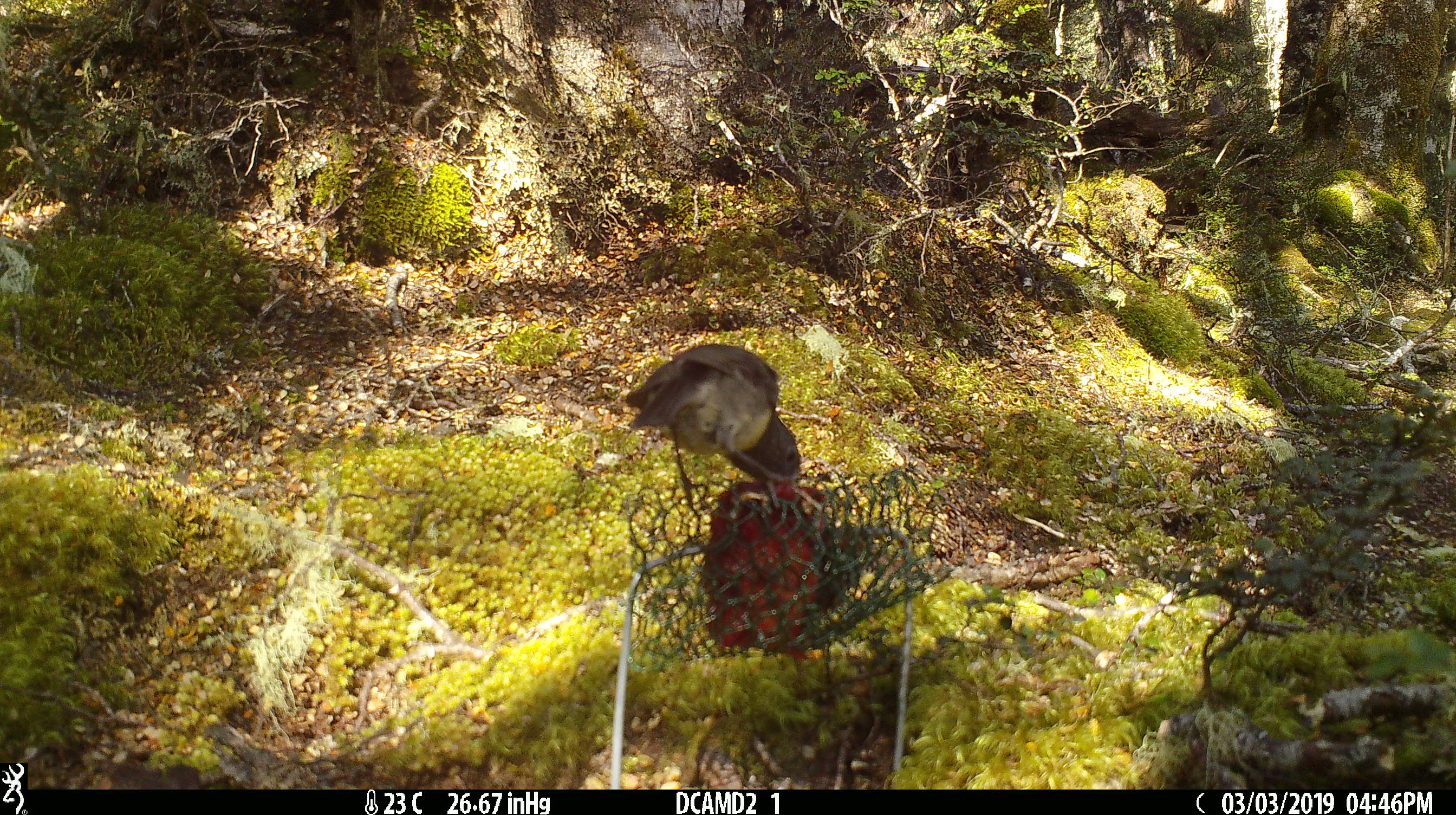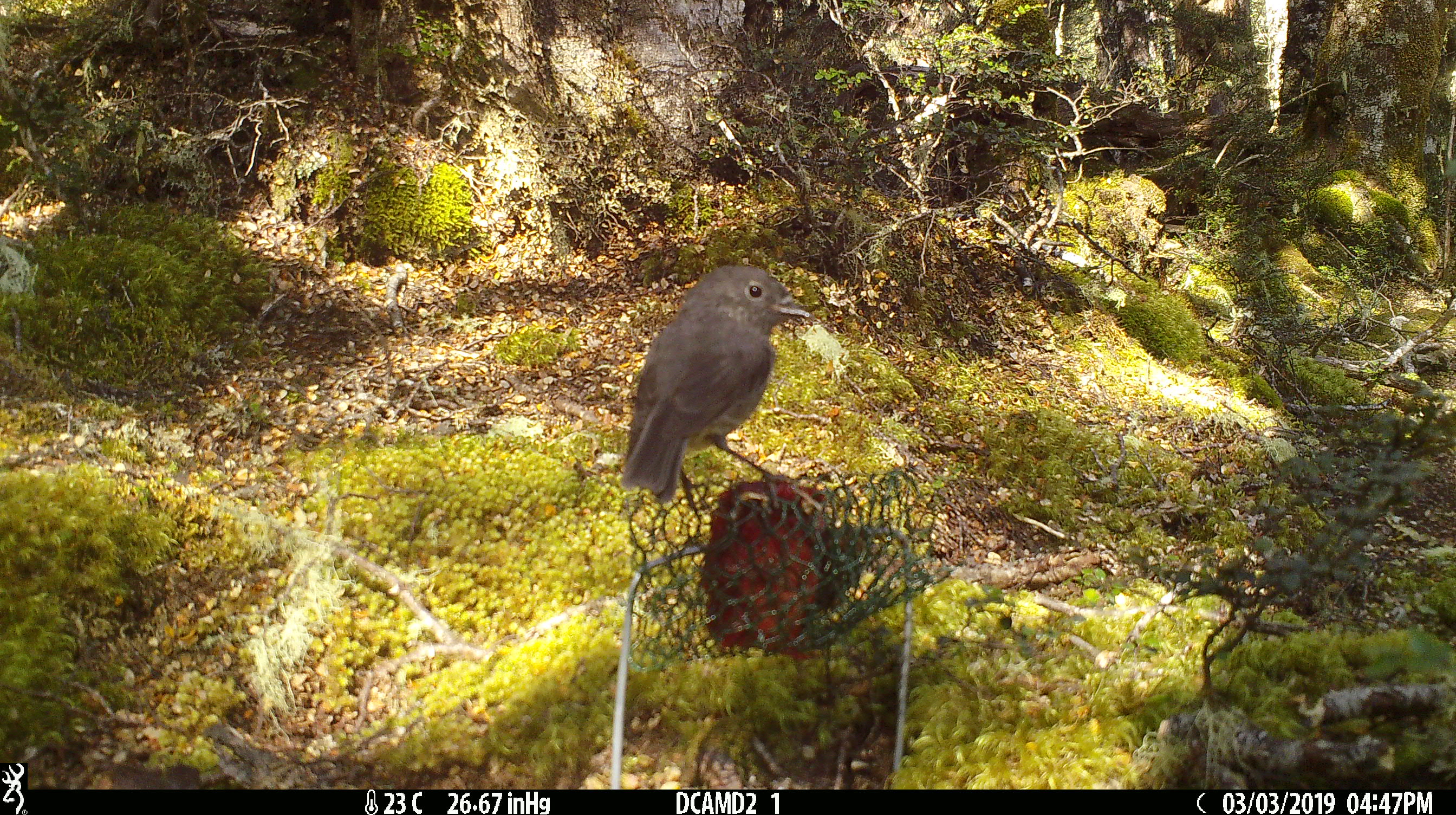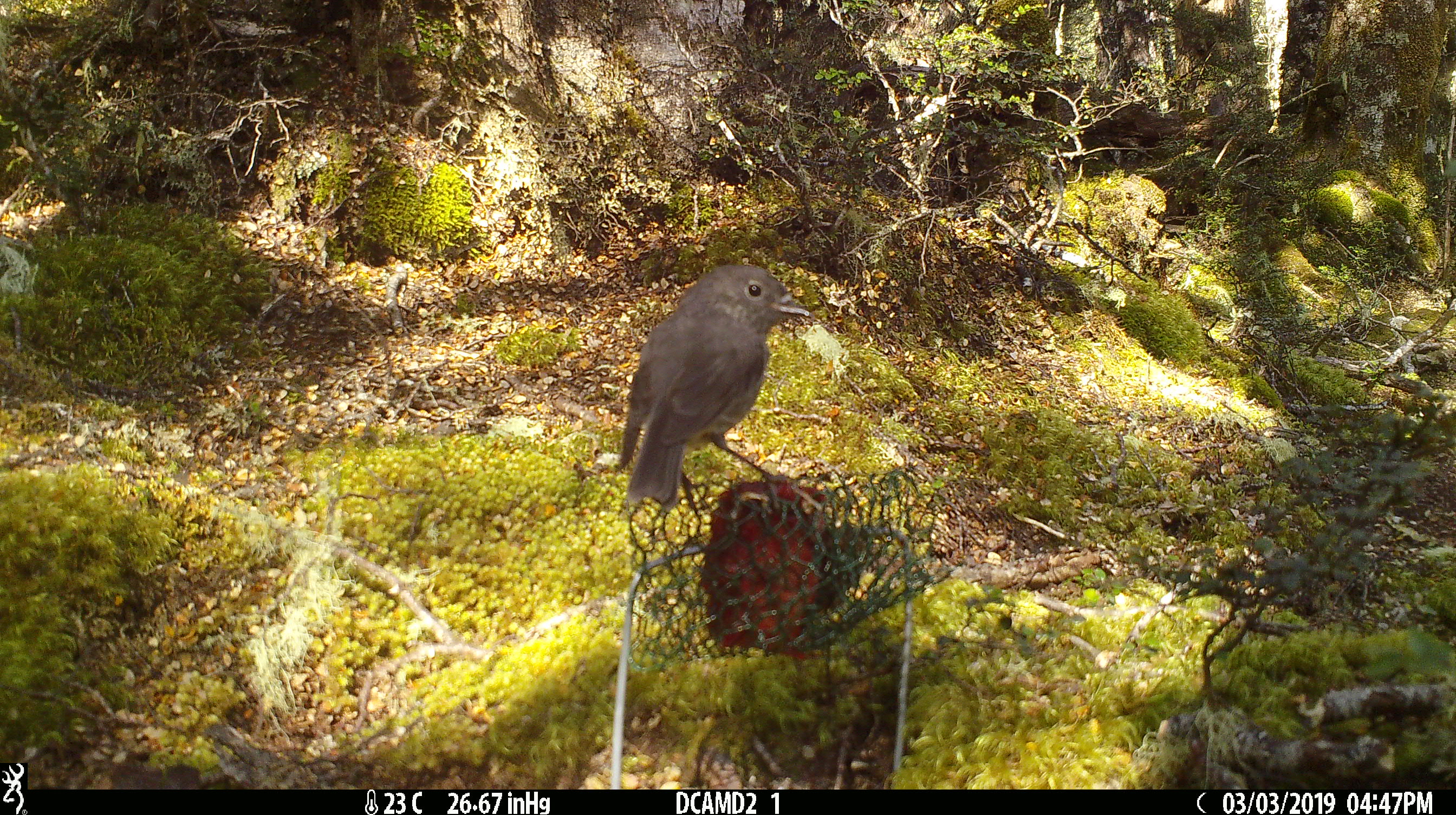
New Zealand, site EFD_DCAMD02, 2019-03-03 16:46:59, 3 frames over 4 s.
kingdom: Animalia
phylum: Chordata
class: Aves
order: Passeriformes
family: Petroicidae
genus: Petroica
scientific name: Petroica australis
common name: new zealand robin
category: robin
Robin (new zealand robin) (Petroica australis).